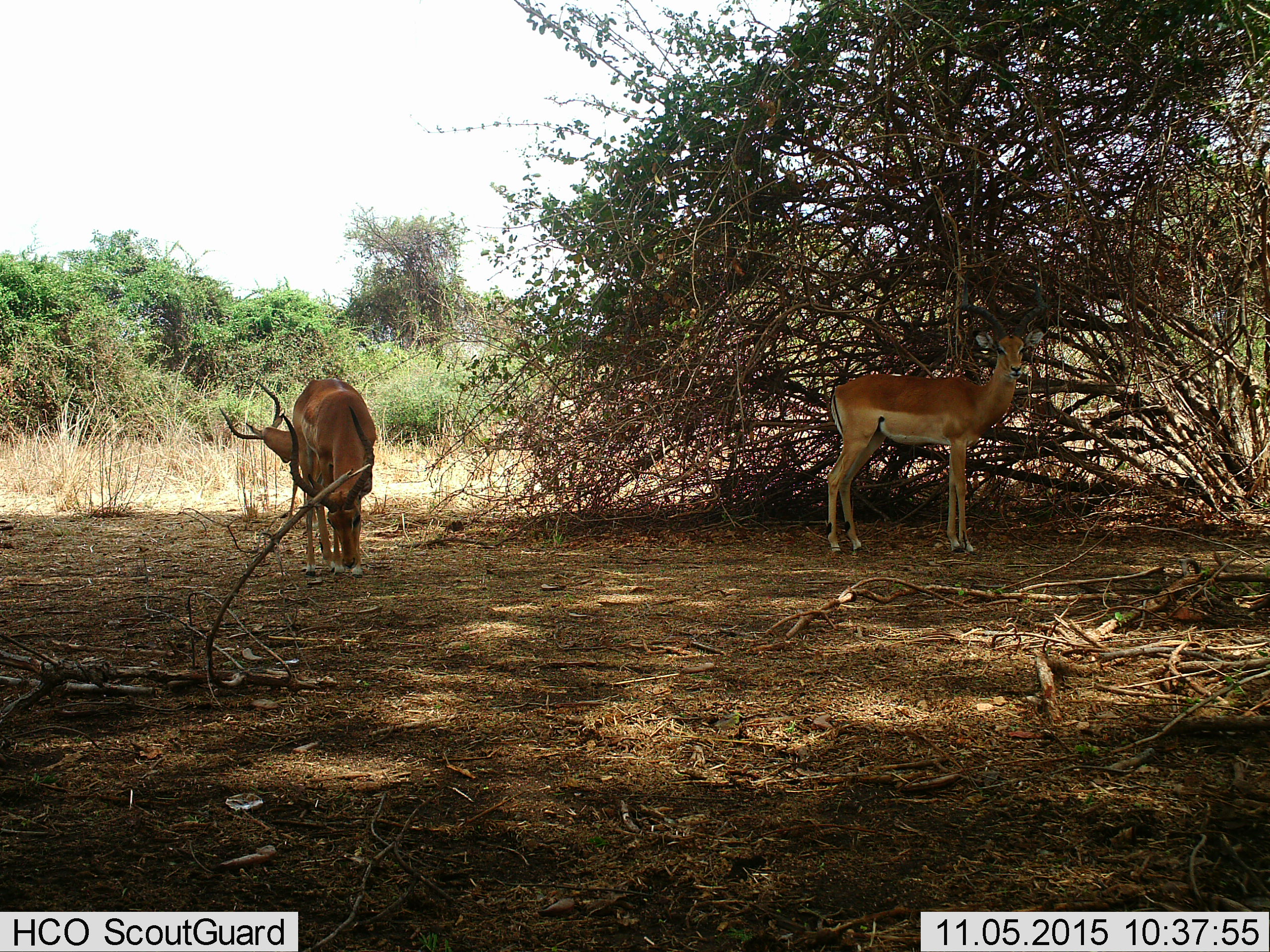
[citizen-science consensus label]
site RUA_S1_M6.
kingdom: Animalia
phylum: Chordata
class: Mammalia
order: Artiodactyla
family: Bovidae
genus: Aepyceros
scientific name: Aepyceros melampus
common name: impala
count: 3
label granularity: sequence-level